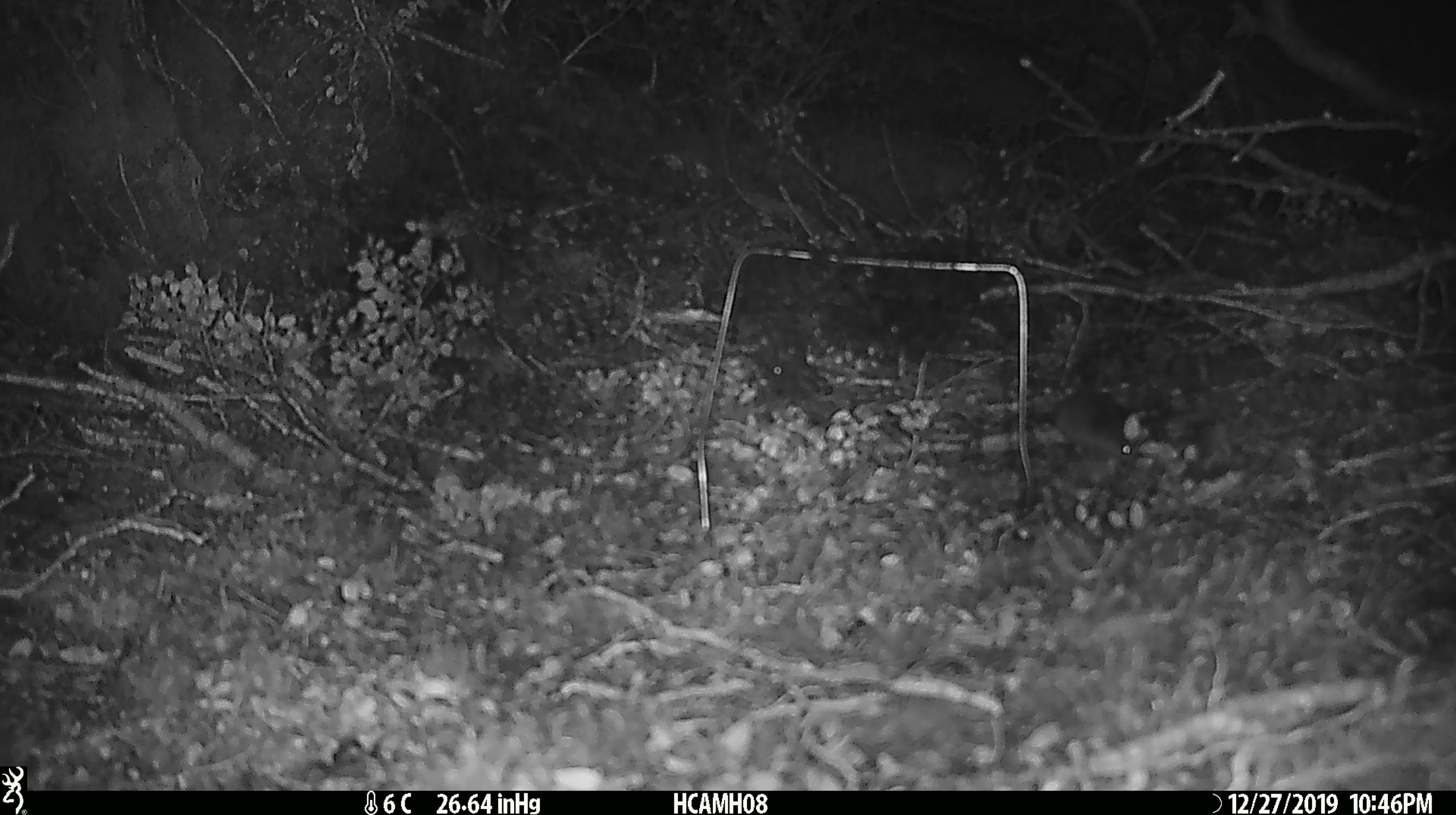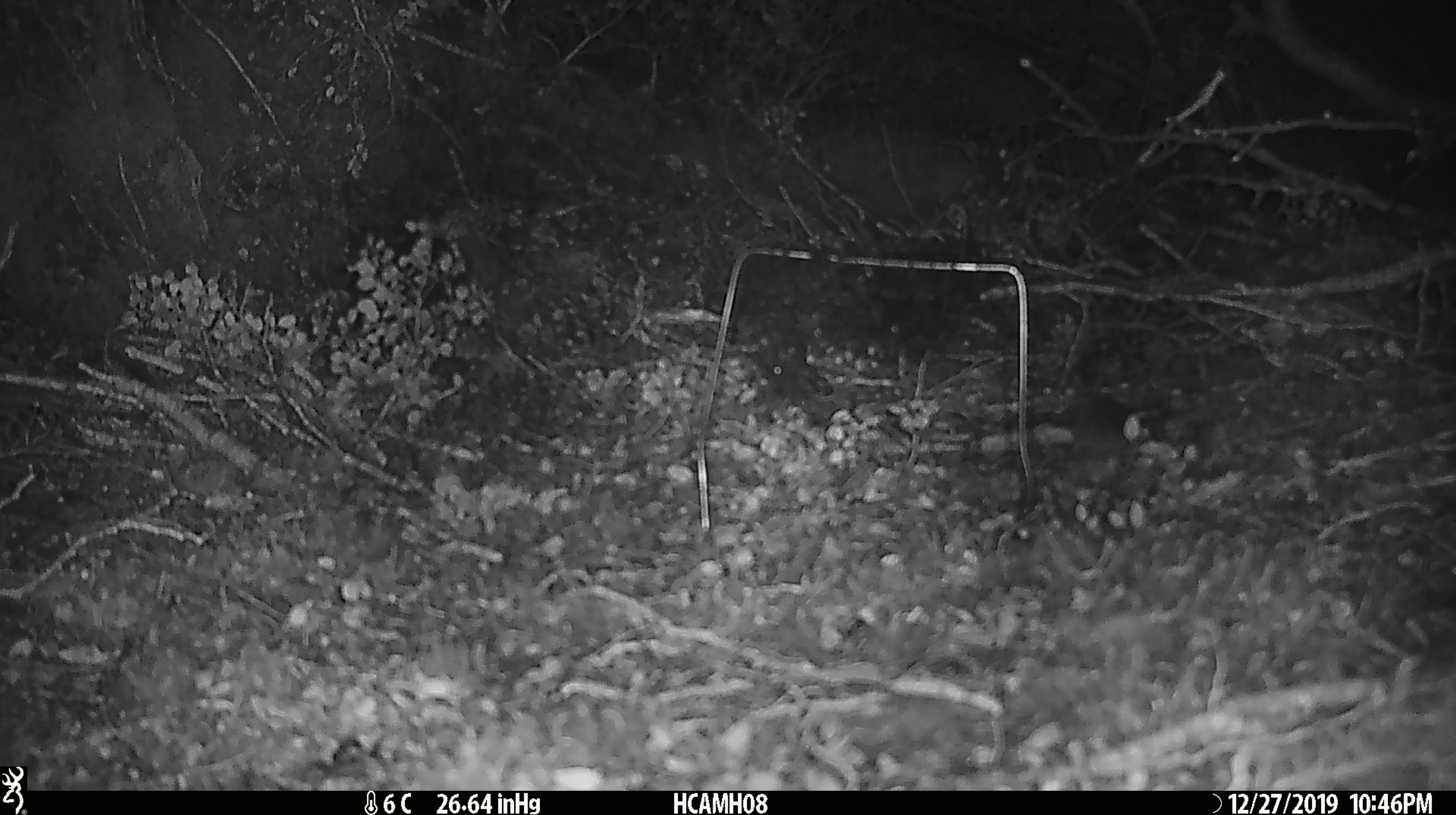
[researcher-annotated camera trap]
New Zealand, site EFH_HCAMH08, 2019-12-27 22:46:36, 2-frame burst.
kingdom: Animalia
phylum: Chordata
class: Mammalia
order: Rodentia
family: Muridae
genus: Mus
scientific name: Mus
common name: mouse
Mouse (Mus).